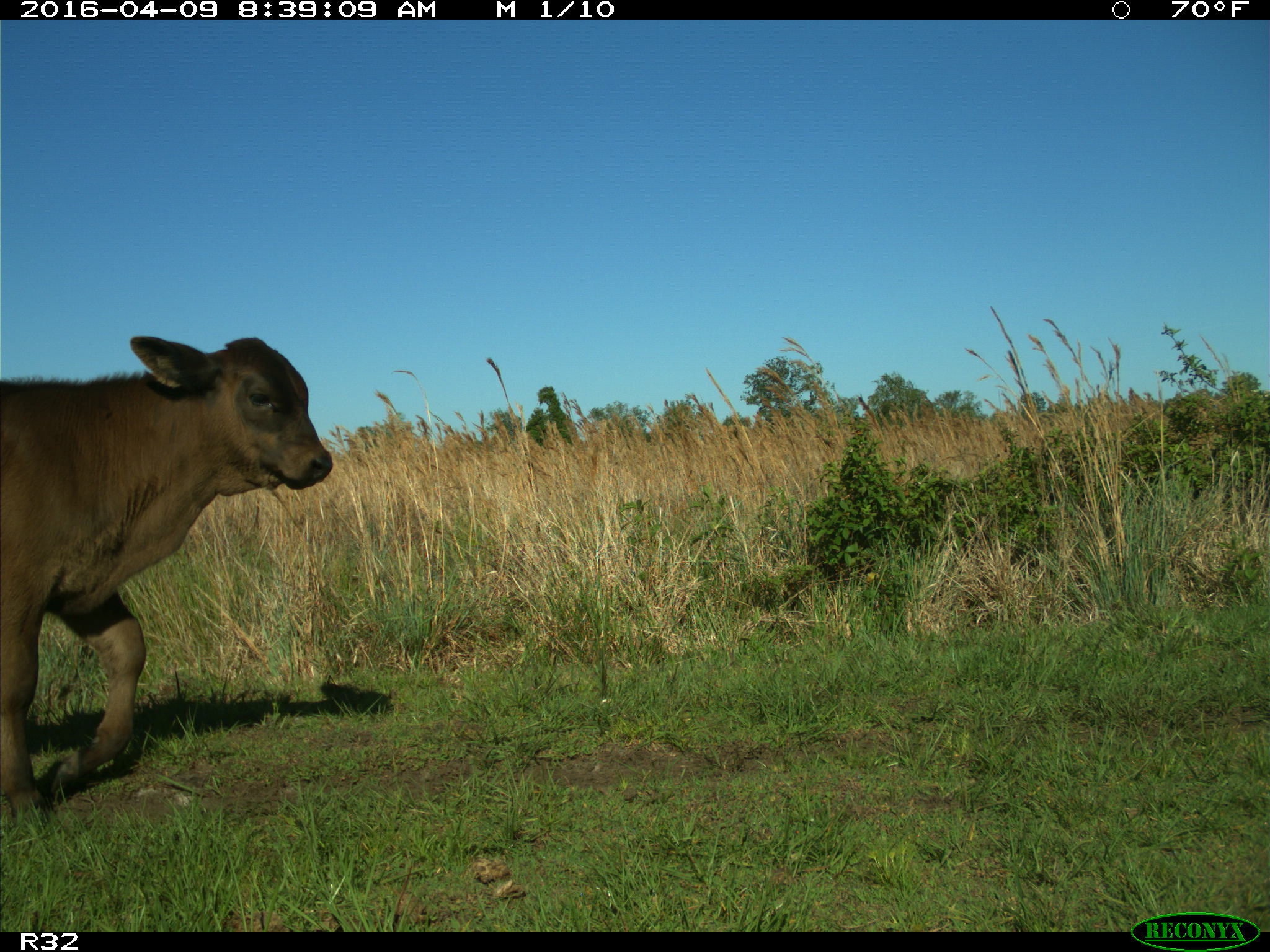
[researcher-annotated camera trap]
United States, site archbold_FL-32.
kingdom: Animalia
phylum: Chordata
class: Mammalia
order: Artiodactyla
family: Bovidae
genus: Bos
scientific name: Bos taurus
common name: domestic cow